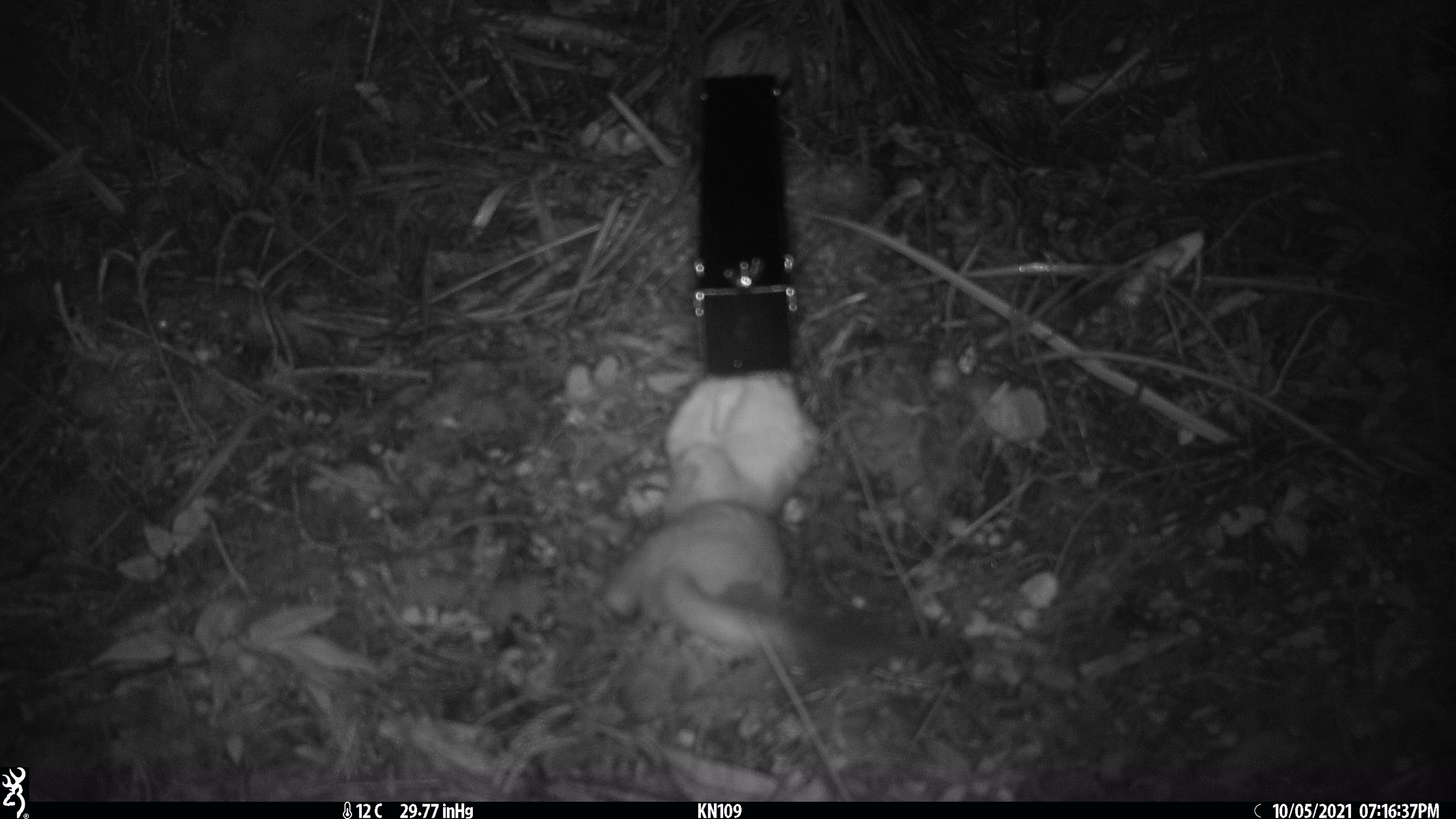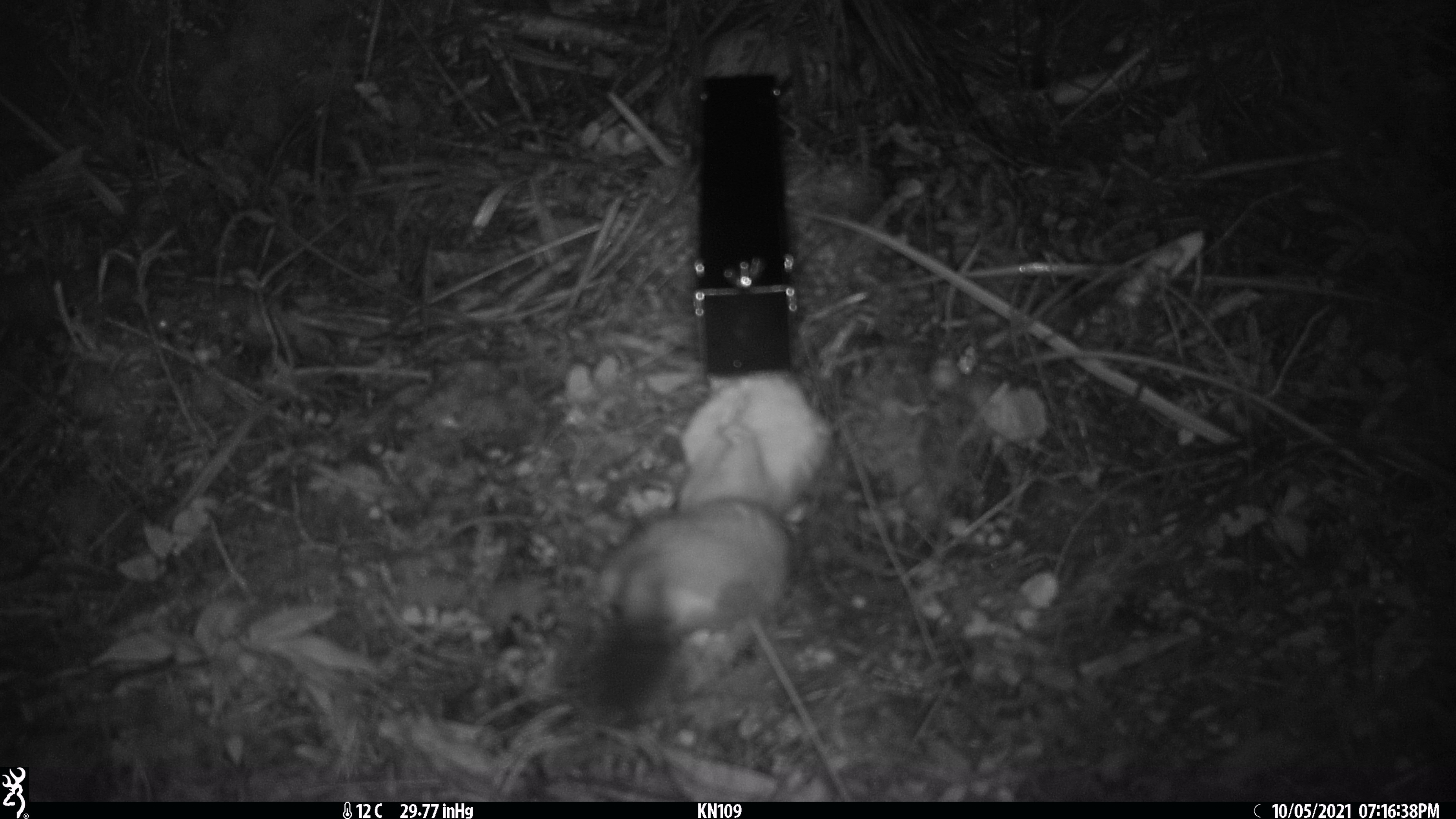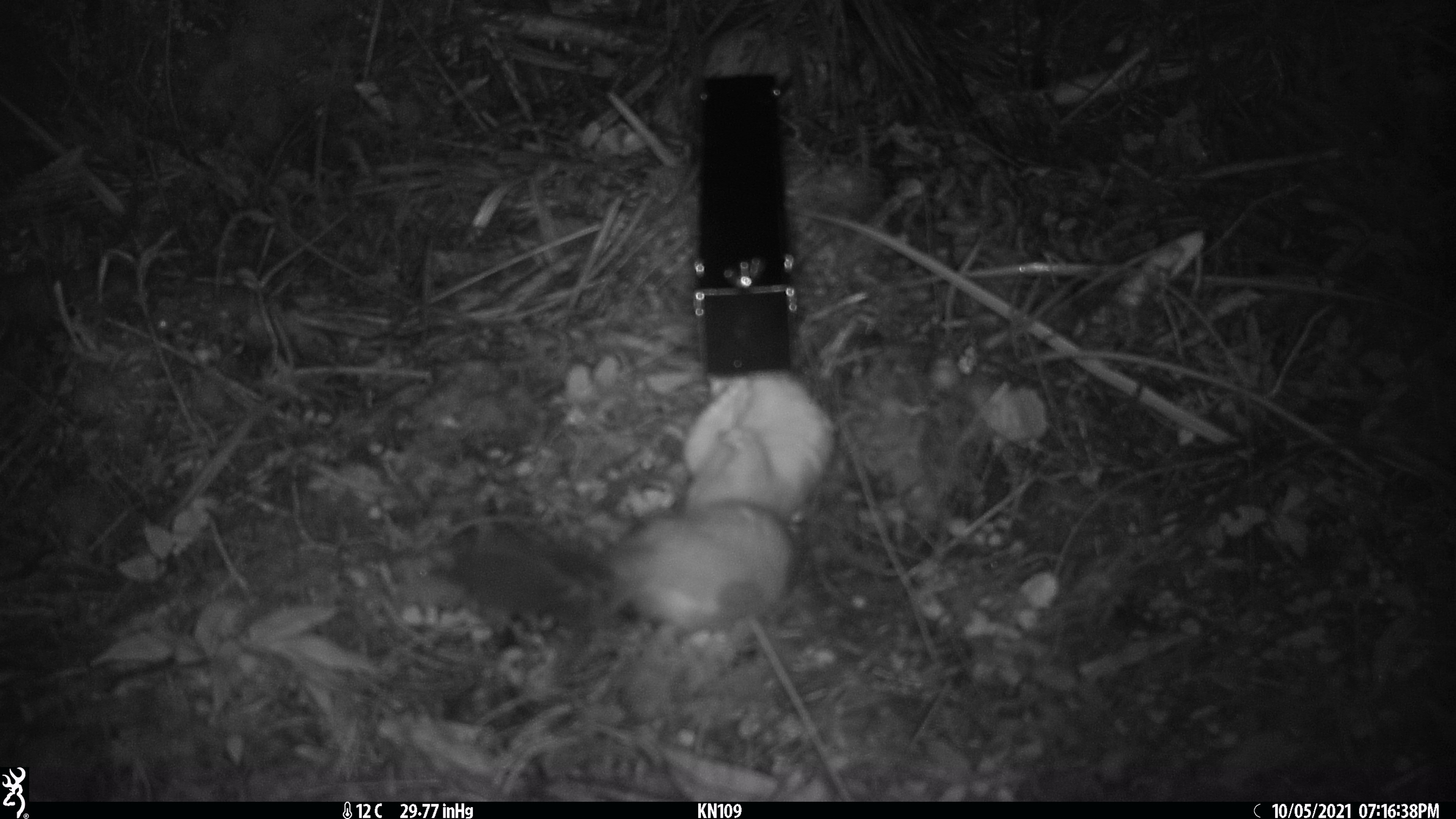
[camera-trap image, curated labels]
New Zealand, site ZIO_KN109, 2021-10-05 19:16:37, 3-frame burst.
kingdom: Animalia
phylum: Chordata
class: Mammalia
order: Carnivora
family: Mustelidae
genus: Mustela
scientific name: Mustela erminea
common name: stoat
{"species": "stoat (Mustela erminea)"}